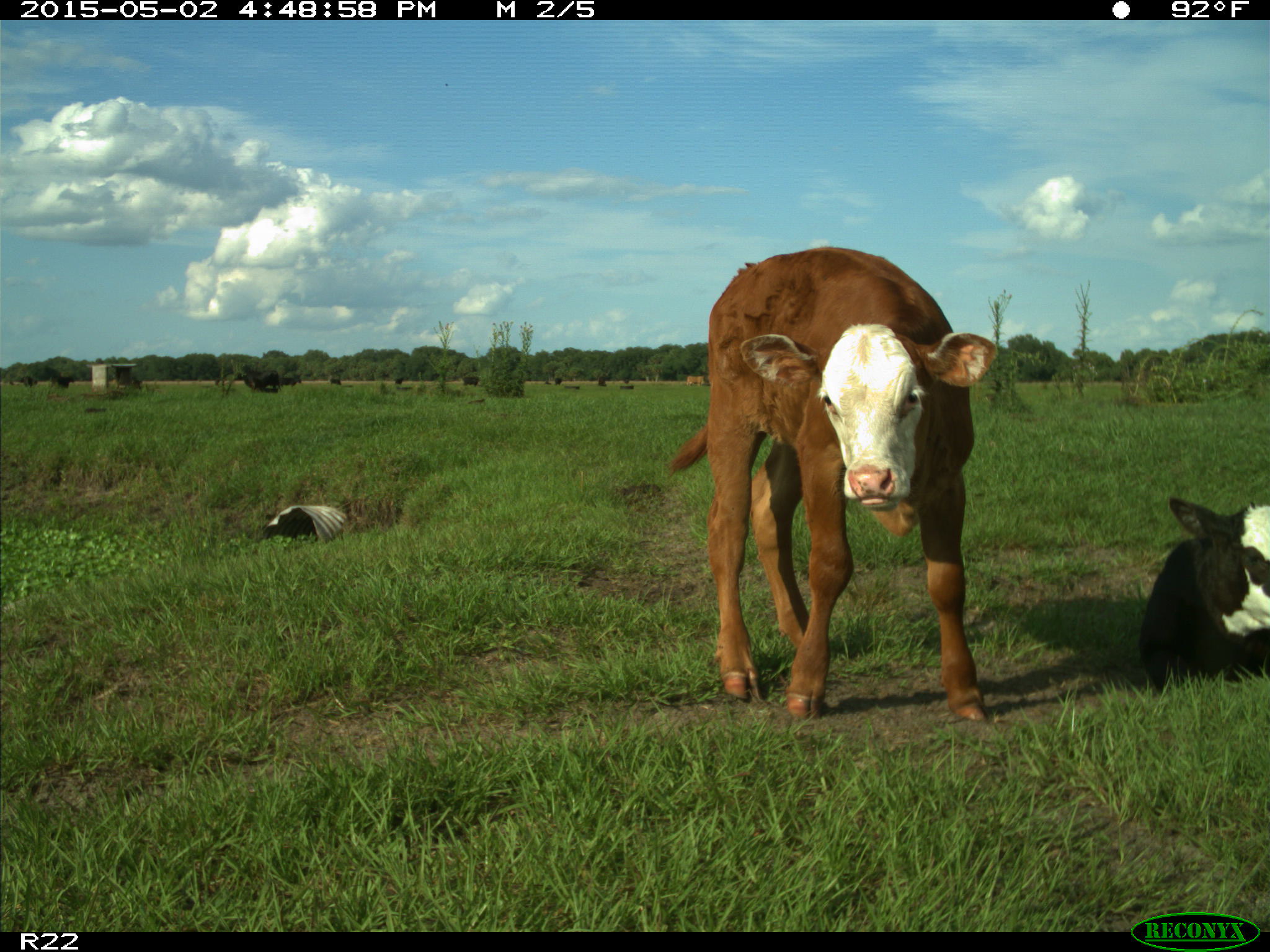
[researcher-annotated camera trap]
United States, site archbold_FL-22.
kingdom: Animalia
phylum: Chordata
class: Mammalia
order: Artiodactyla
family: Bovidae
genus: Bos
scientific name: Bos taurus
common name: domestic cow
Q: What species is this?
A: Bos taurus (domestic cow).